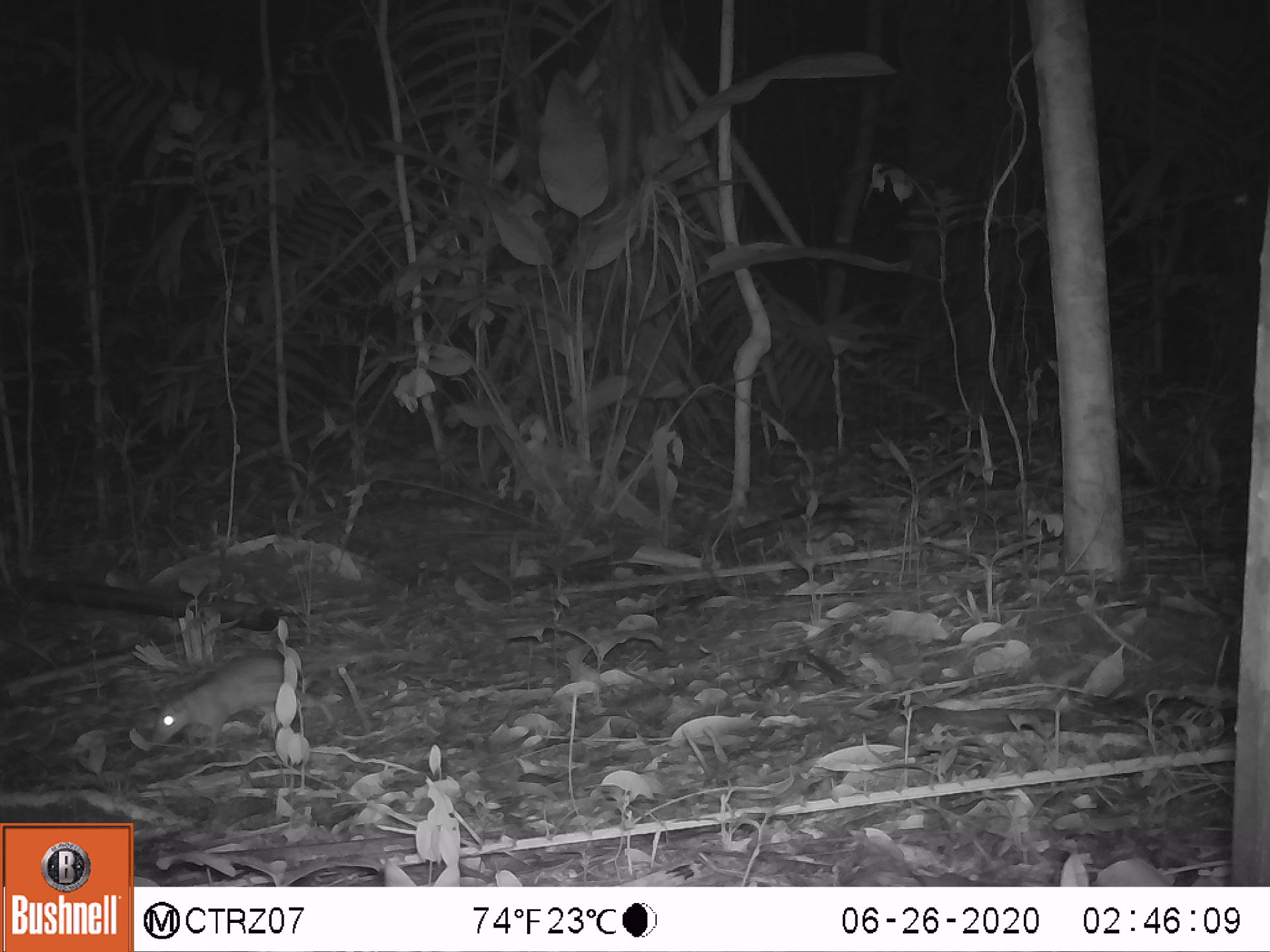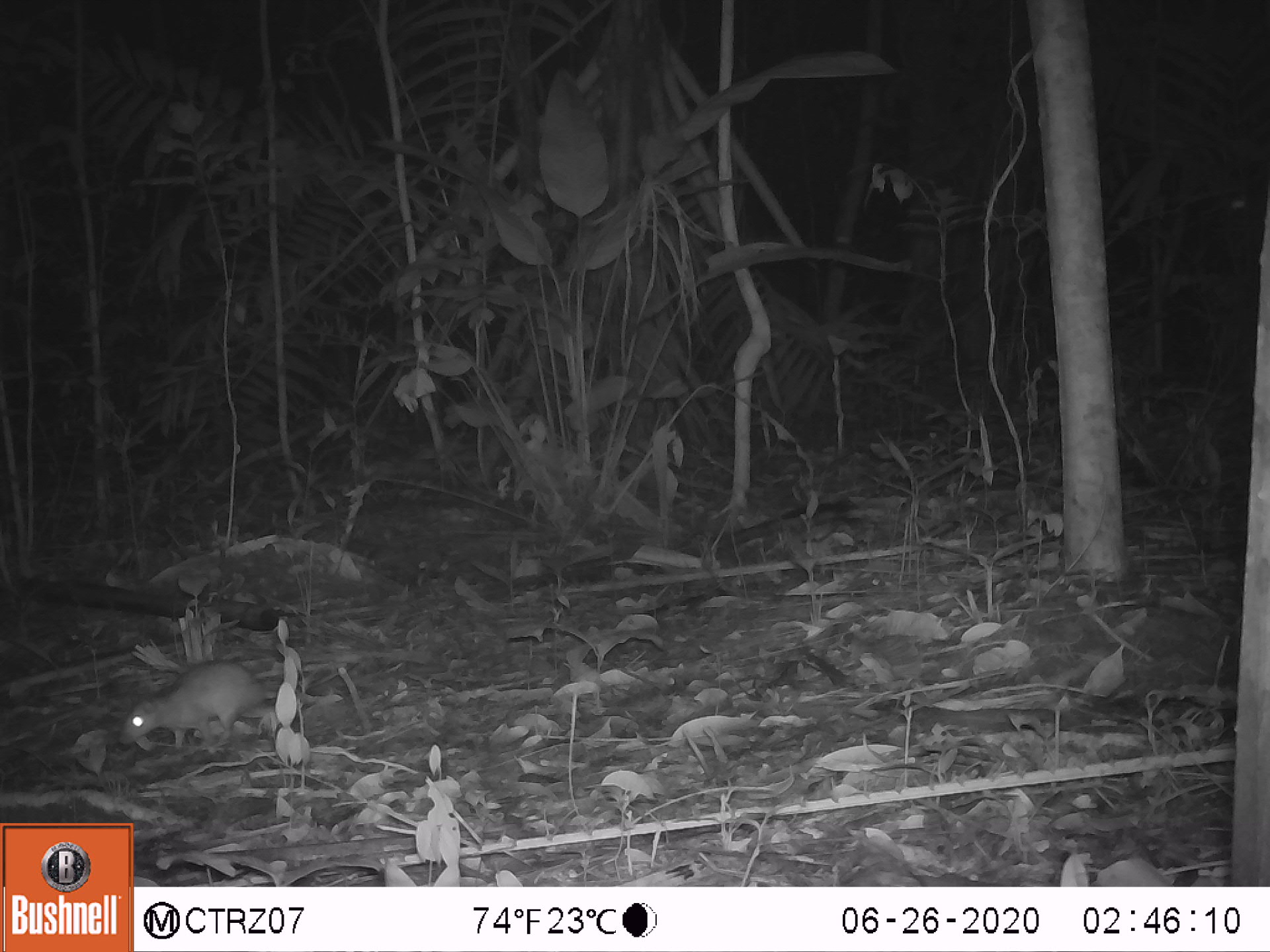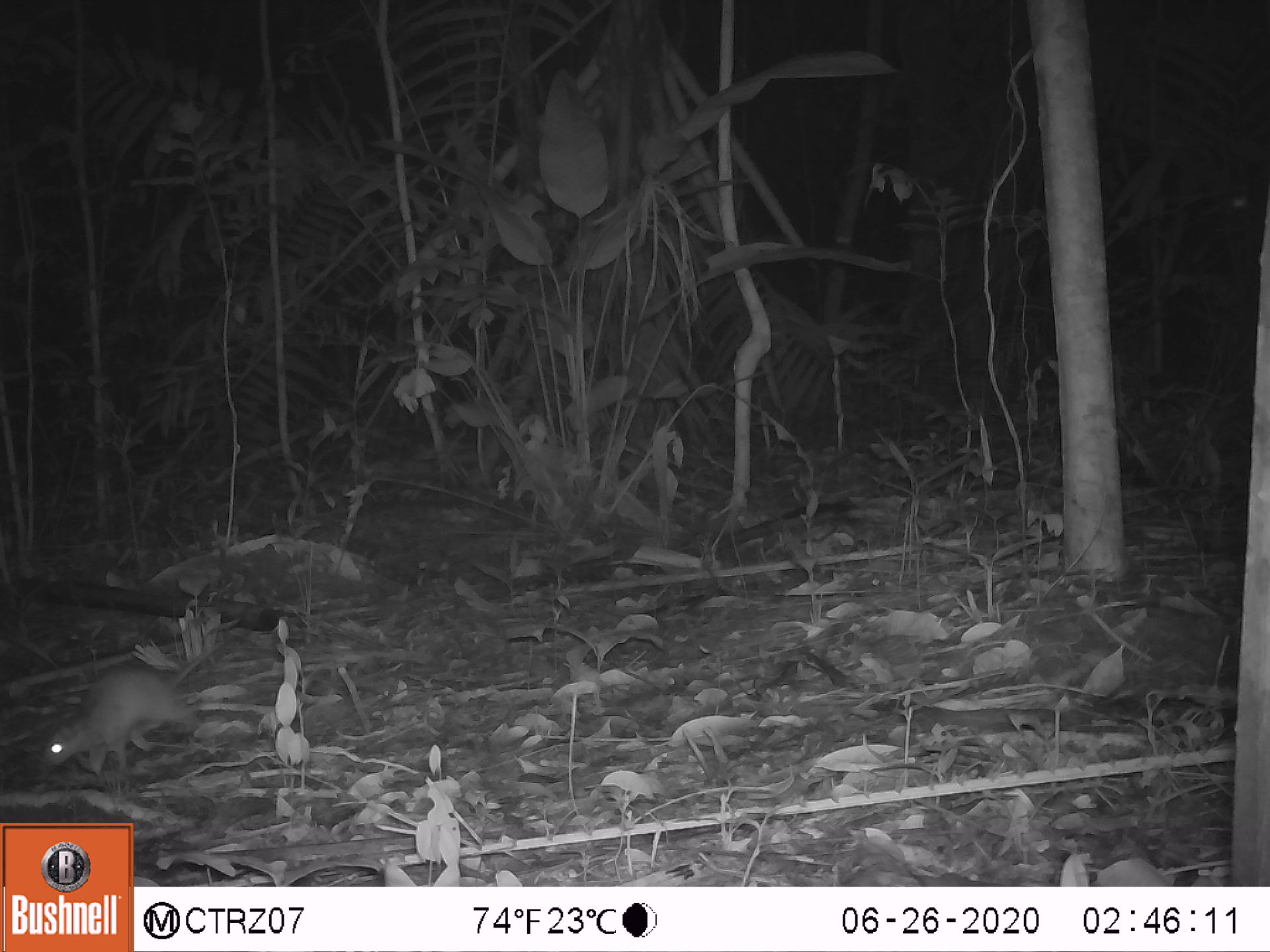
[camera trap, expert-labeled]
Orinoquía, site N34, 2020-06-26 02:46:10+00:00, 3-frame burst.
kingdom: Animalia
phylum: Chordata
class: Mammalia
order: Rodentia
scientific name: Rodentia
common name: rodent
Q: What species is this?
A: Rodent (Rodentia).